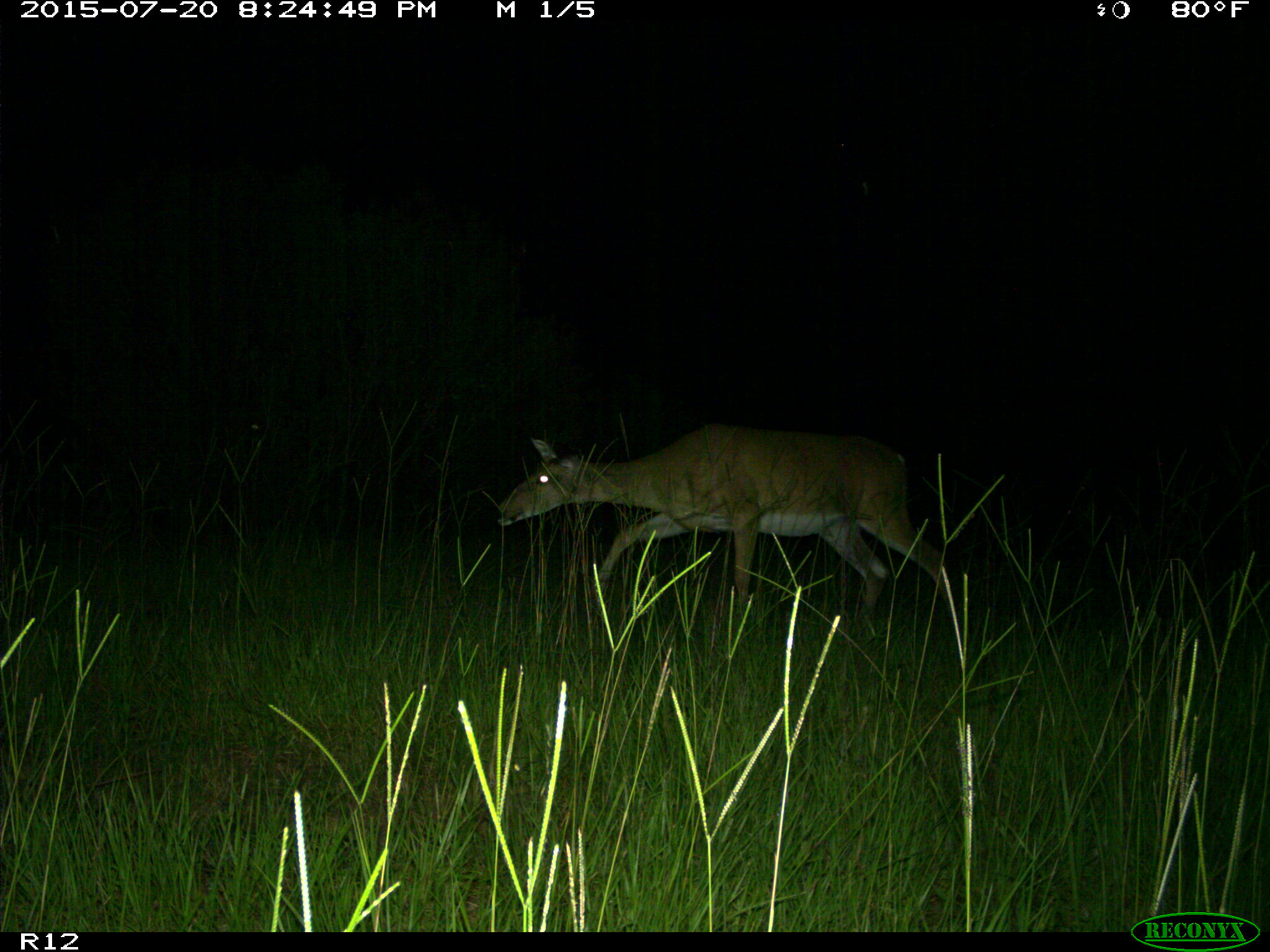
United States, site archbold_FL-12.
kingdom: Animalia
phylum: Chordata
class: Mammalia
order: Artiodactyla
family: Cervidae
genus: Odocoileus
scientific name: Odocoileus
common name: deer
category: unidentified deer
Unidentified deer (deer) (Odocoileus).